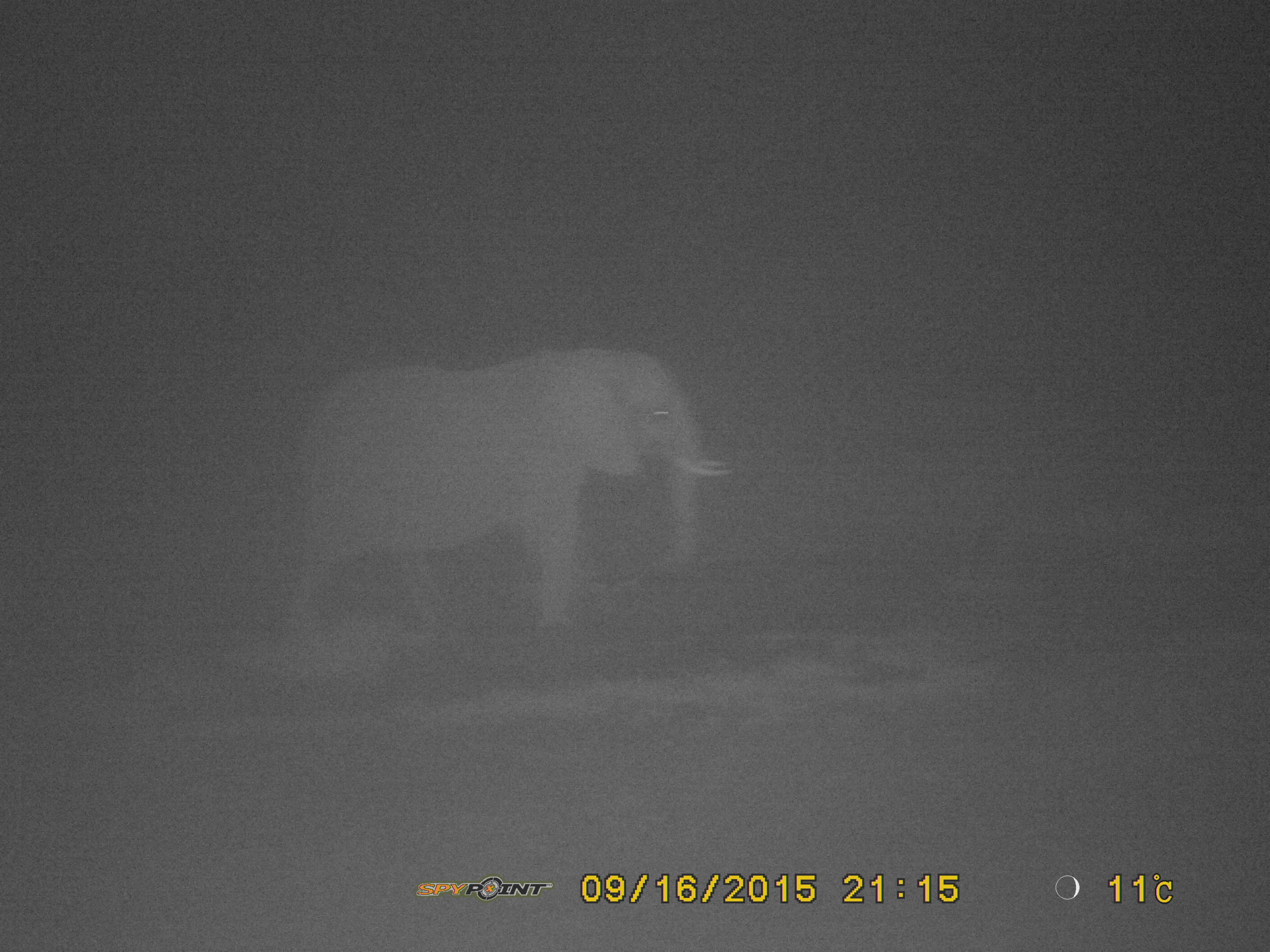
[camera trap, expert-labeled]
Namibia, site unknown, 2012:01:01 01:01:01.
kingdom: Animalia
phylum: Chordata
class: Mammalia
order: Proboscidea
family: Elephantidae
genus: Loxodonta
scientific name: Loxodonta africana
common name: african elephant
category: loxodanta africana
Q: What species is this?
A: Loxodanta africana (african elephant) (Loxodonta africana).